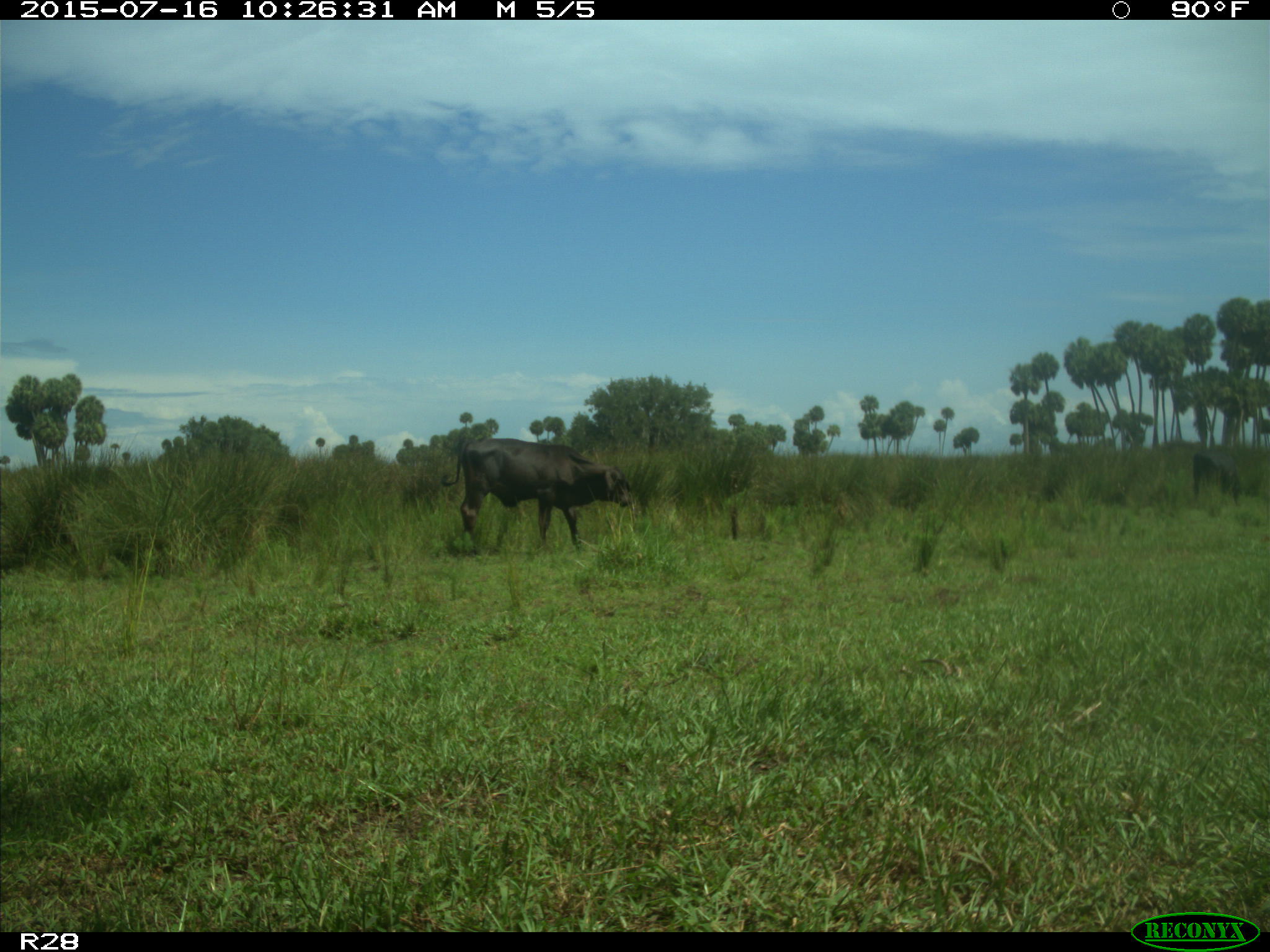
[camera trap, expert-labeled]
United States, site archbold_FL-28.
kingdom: Animalia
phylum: Chordata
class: Mammalia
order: Artiodactyla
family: Bovidae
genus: Bos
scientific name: Bos taurus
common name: domestic cow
Bos taurus (domestic cow).